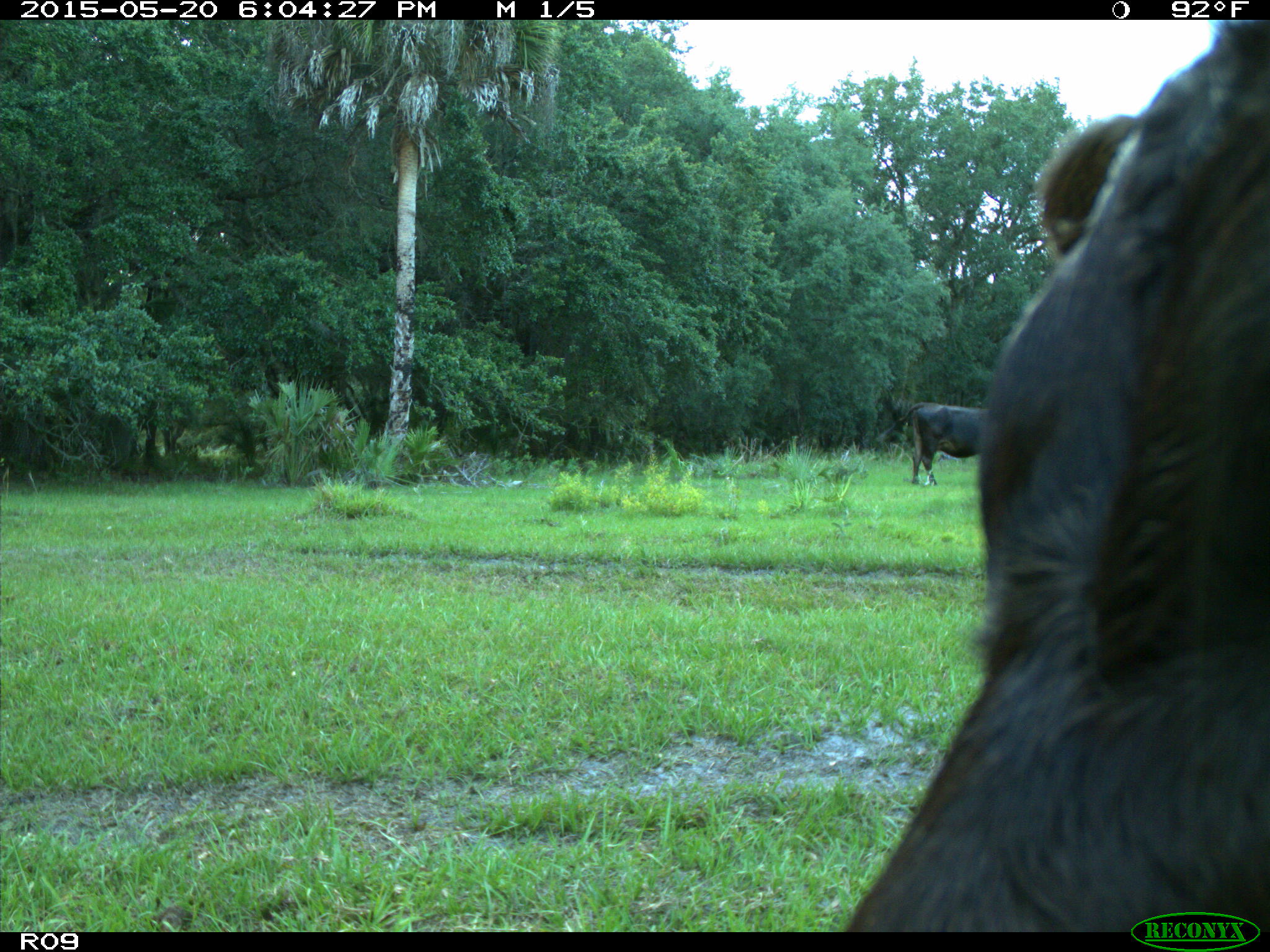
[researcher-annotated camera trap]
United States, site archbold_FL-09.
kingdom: Animalia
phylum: Chordata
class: Mammalia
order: Artiodactyla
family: Bovidae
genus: Bos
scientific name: Bos taurus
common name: domestic cow